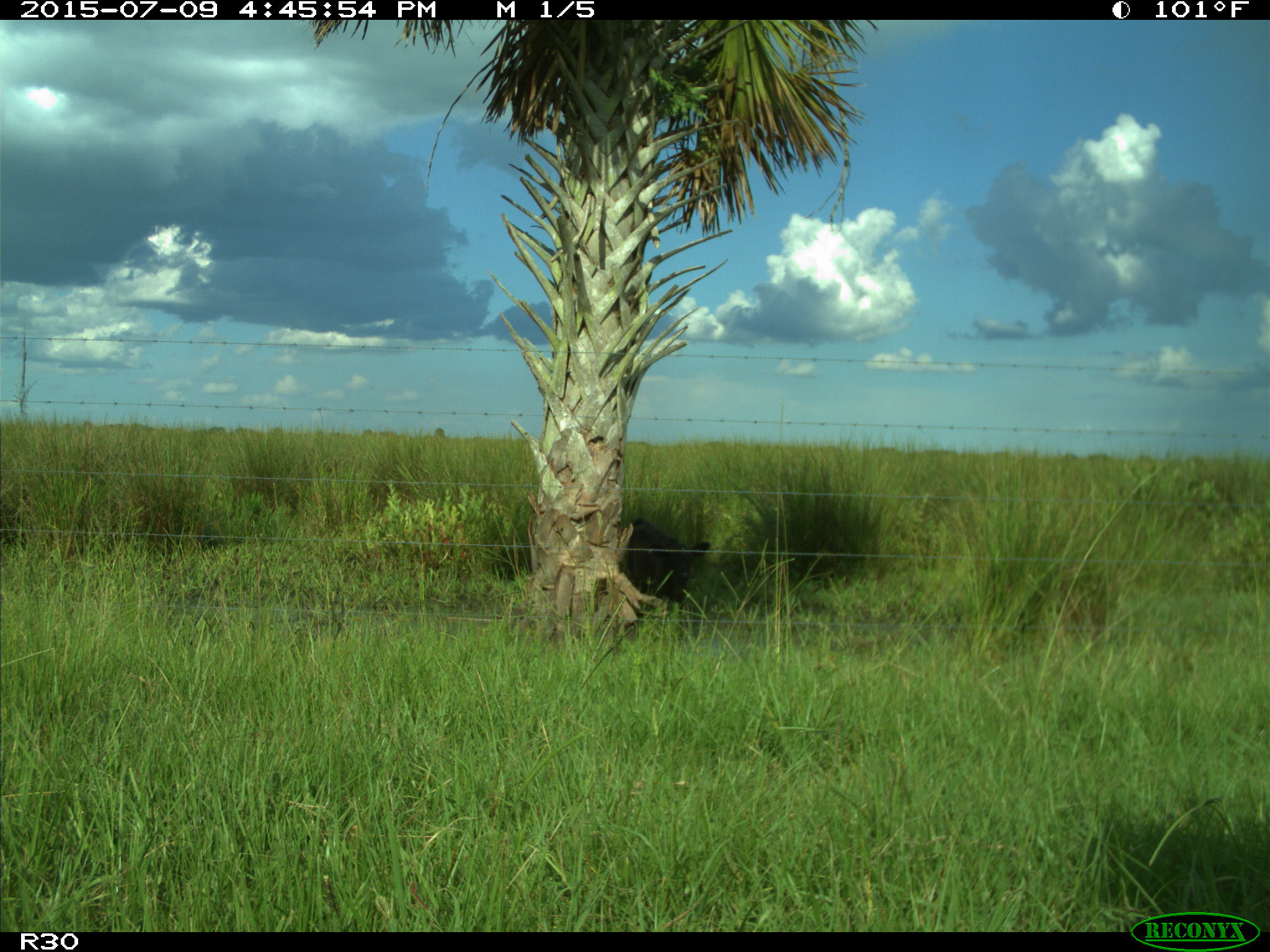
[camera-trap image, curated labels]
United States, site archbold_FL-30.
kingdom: Animalia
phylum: Chordata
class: Mammalia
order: Artiodactyla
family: Bovidae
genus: Bos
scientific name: Bos taurus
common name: domestic cow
Bos taurus (domestic cow).